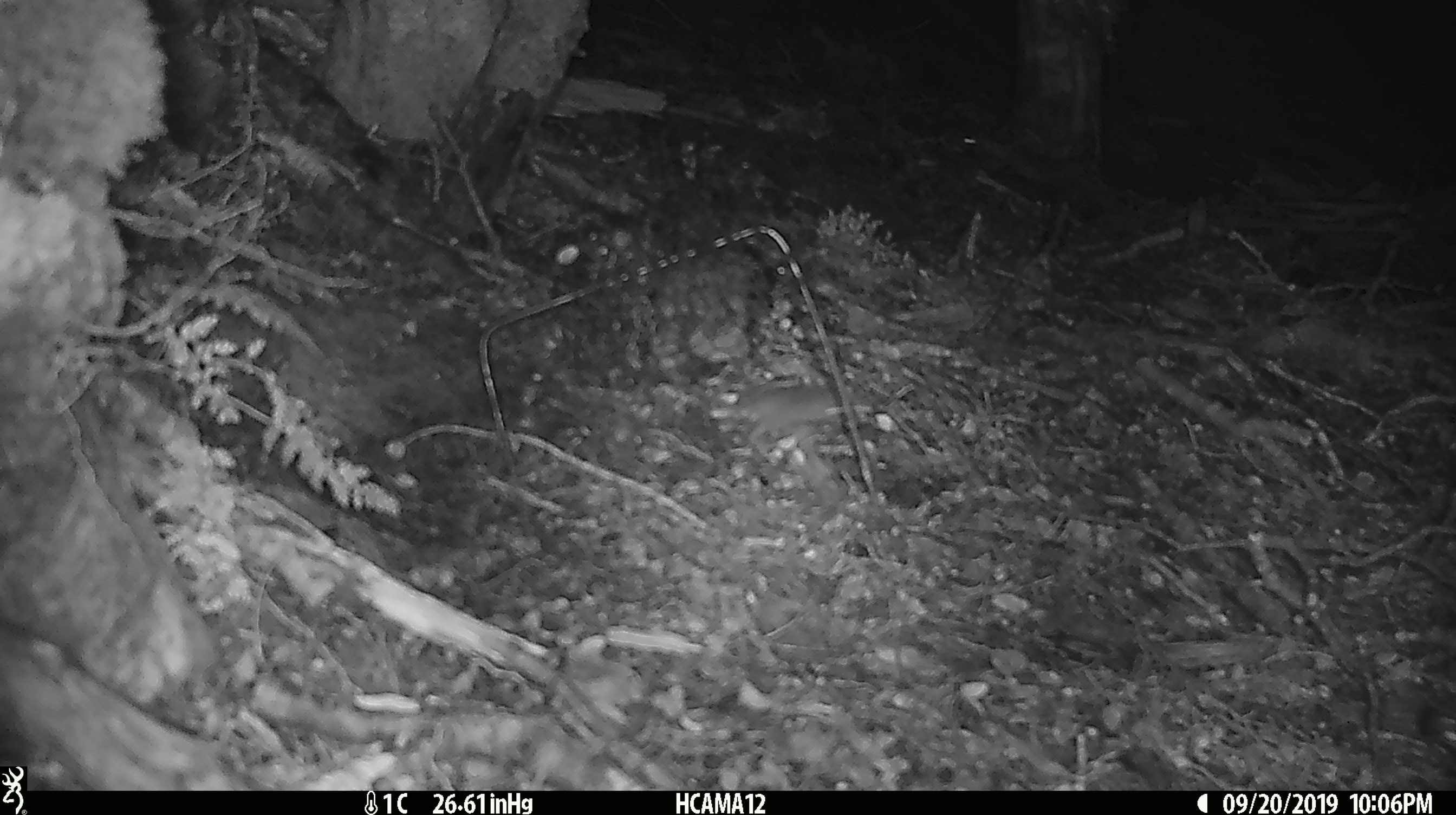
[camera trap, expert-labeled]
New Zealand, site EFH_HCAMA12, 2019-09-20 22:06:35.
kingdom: Animalia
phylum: Chordata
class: Mammalia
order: Rodentia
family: Muridae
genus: Mus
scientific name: Mus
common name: mouse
Mouse (Mus).